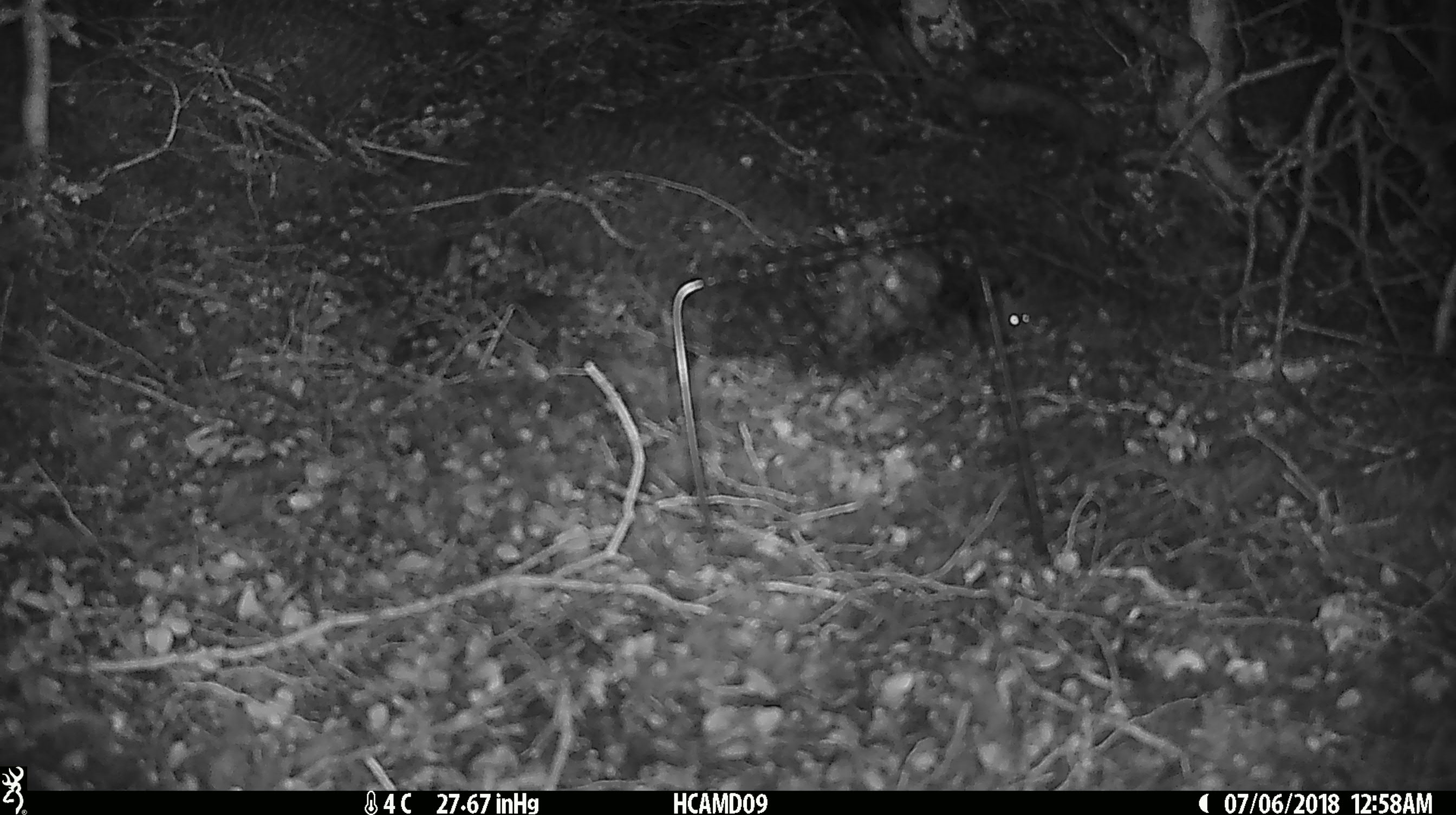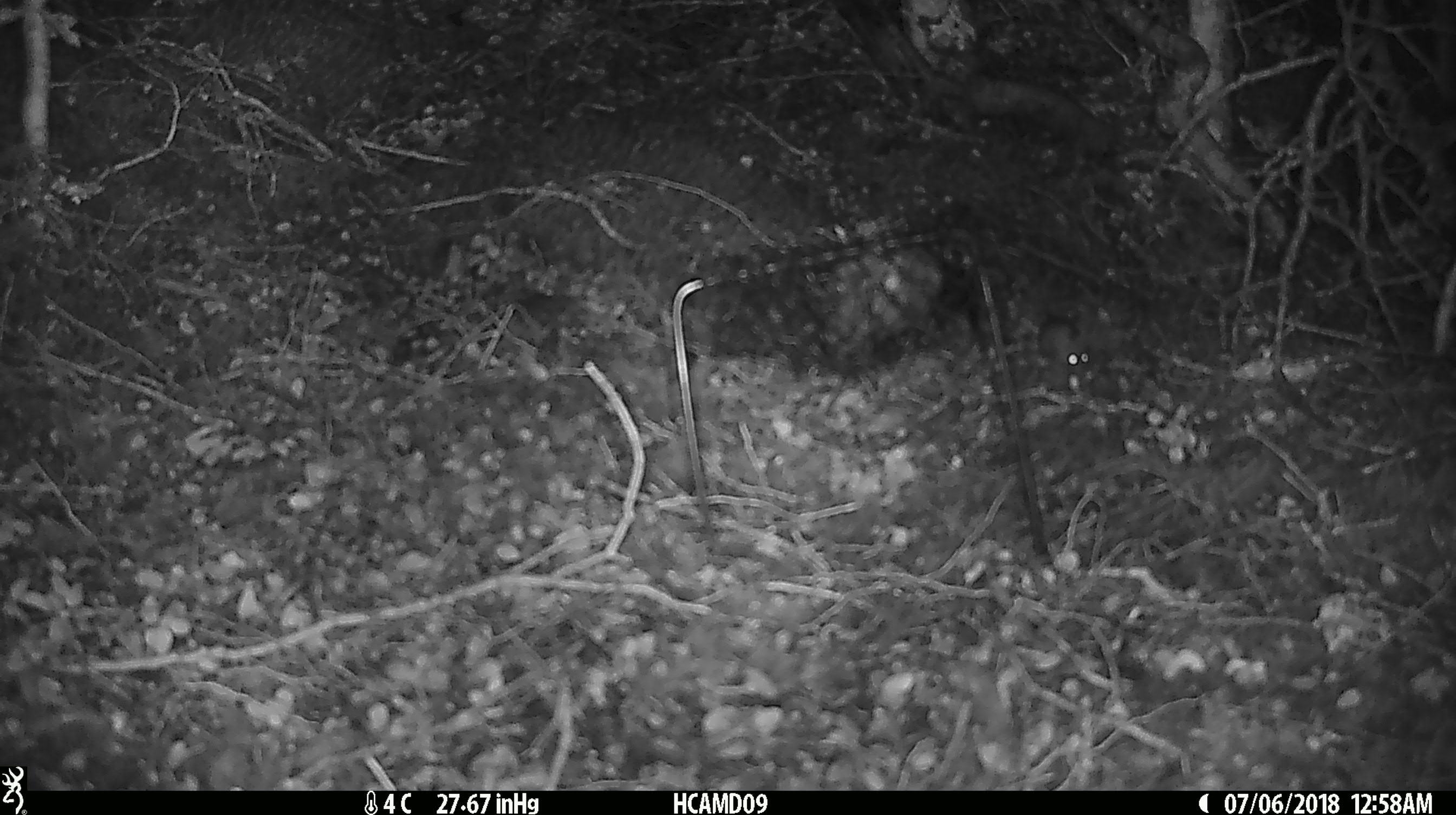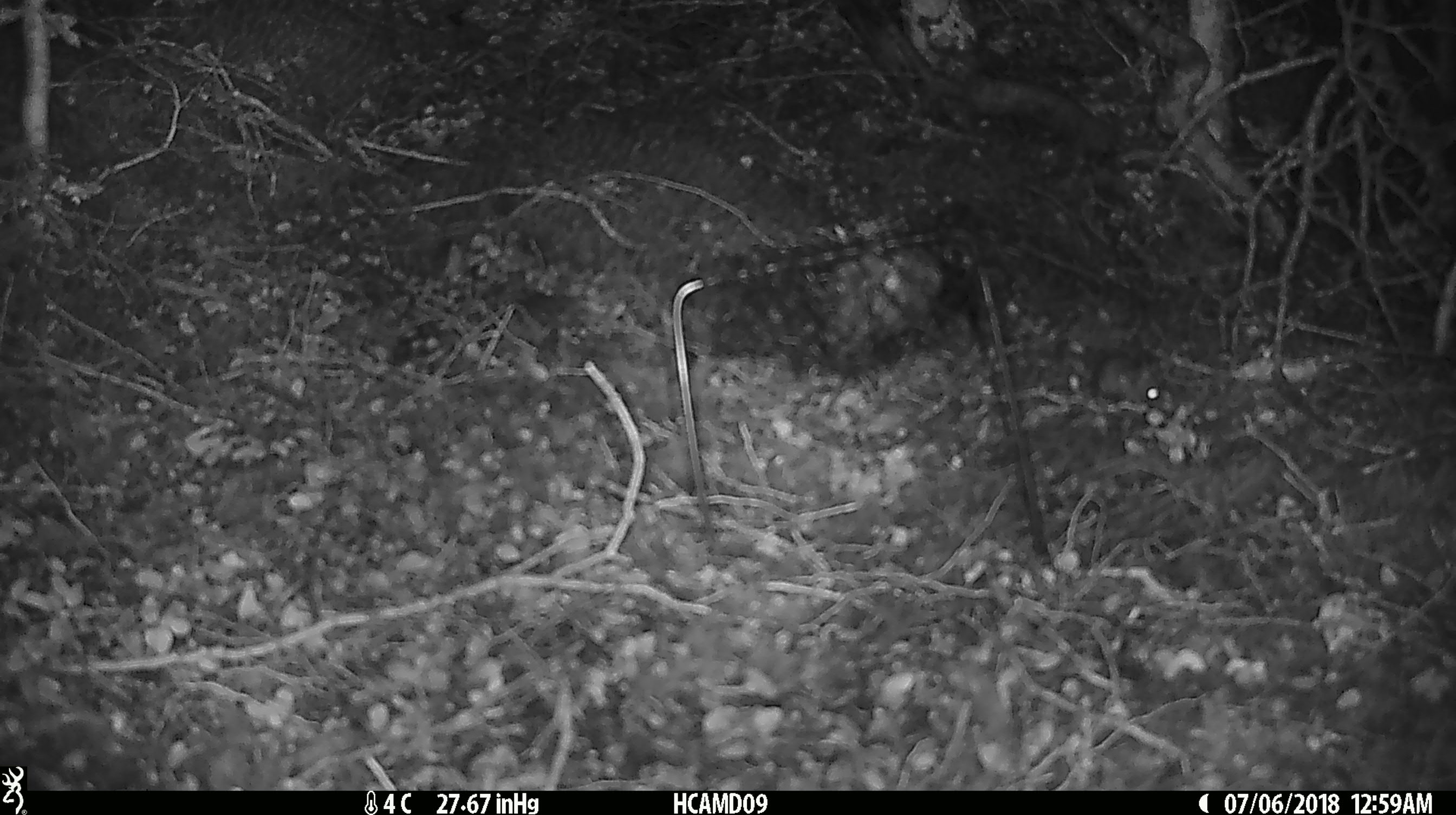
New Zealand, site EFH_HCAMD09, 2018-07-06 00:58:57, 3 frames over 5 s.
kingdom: Animalia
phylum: Chordata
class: Mammalia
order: Rodentia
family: Muridae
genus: Mus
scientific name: Mus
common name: mouse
Mouse (Mus).